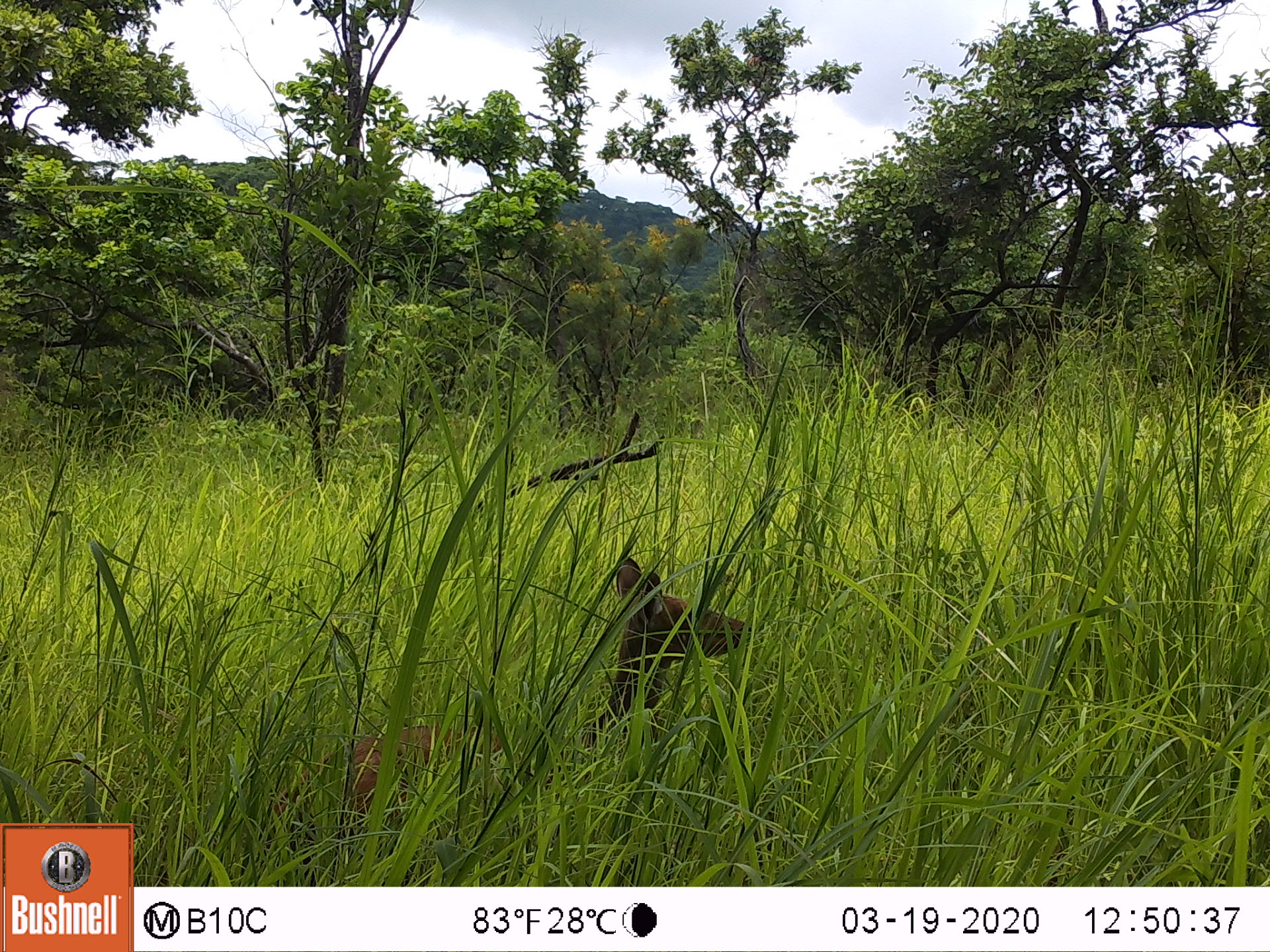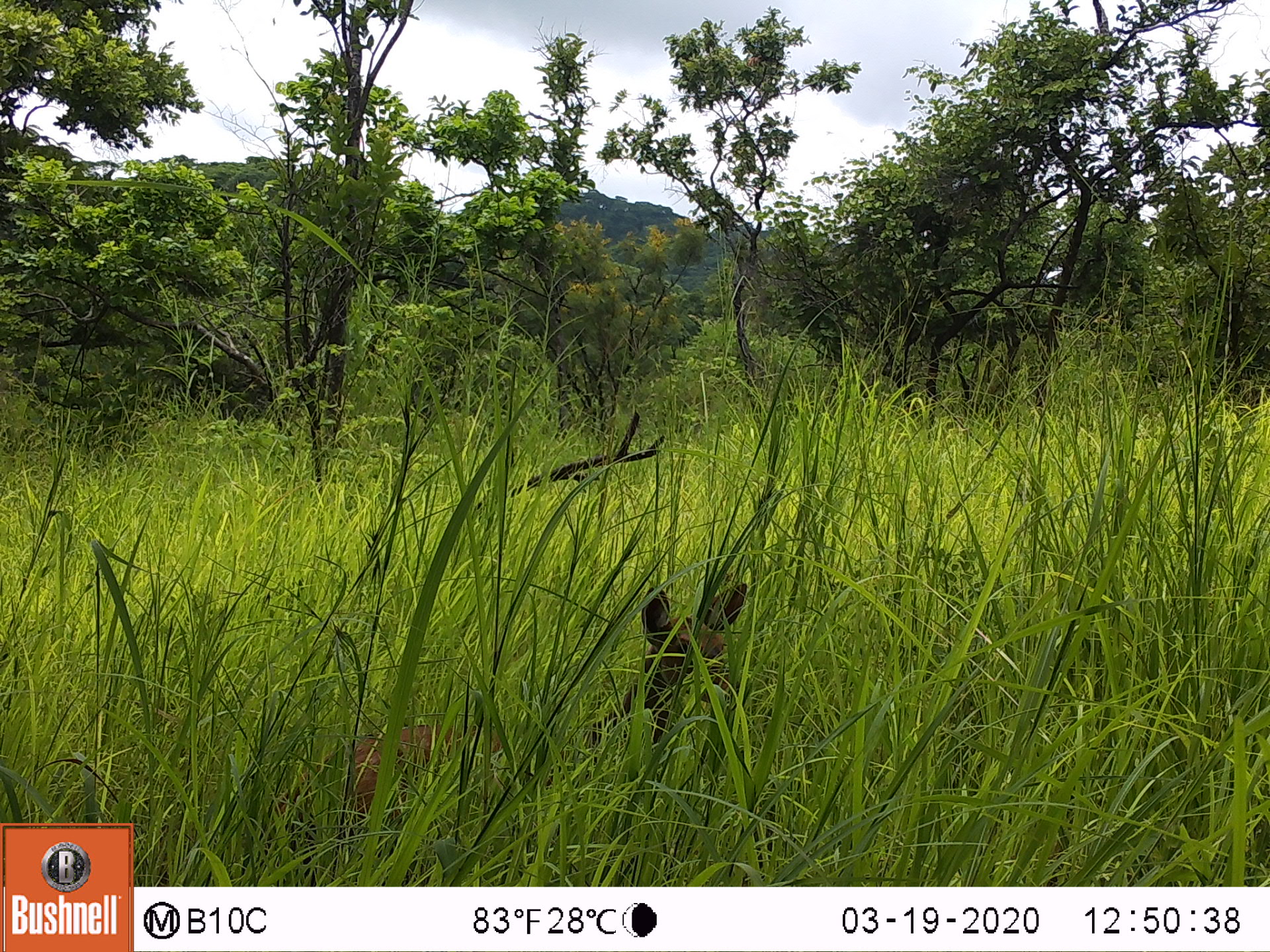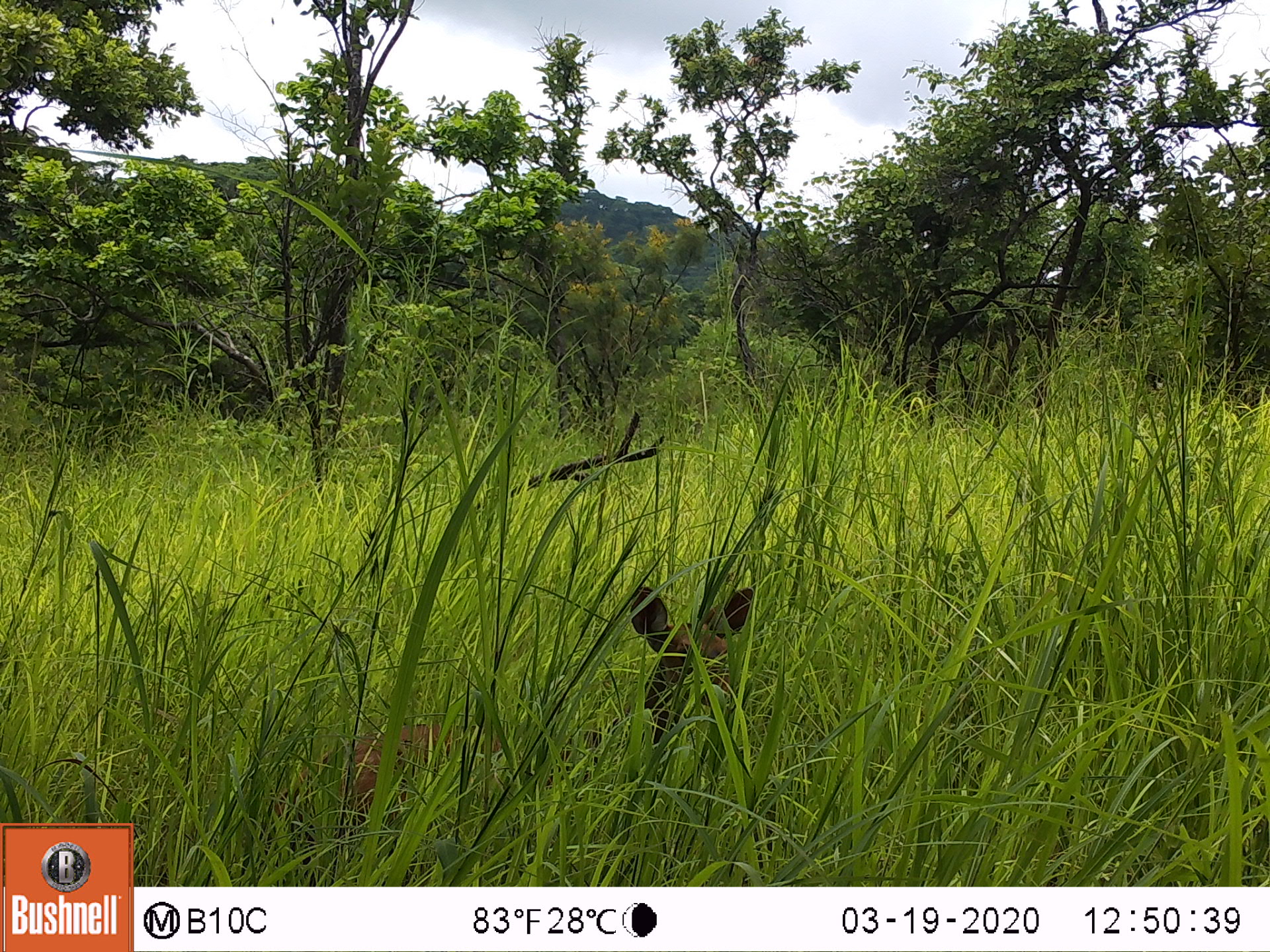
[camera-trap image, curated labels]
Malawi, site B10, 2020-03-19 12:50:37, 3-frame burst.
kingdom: Animalia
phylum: Chordata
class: Mammalia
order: Artiodactyla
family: Bovidae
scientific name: Antilopinae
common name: small antelope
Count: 1.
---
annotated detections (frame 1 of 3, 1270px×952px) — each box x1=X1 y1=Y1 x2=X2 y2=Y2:
small antelope: x1=281 y1=563 x2=764 y2=814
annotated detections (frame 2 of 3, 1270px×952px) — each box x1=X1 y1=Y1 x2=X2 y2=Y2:
small antelope: x1=295 y1=576 x2=747 y2=806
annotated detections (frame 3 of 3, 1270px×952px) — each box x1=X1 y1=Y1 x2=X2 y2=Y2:
small antelope: x1=293 y1=581 x2=757 y2=813